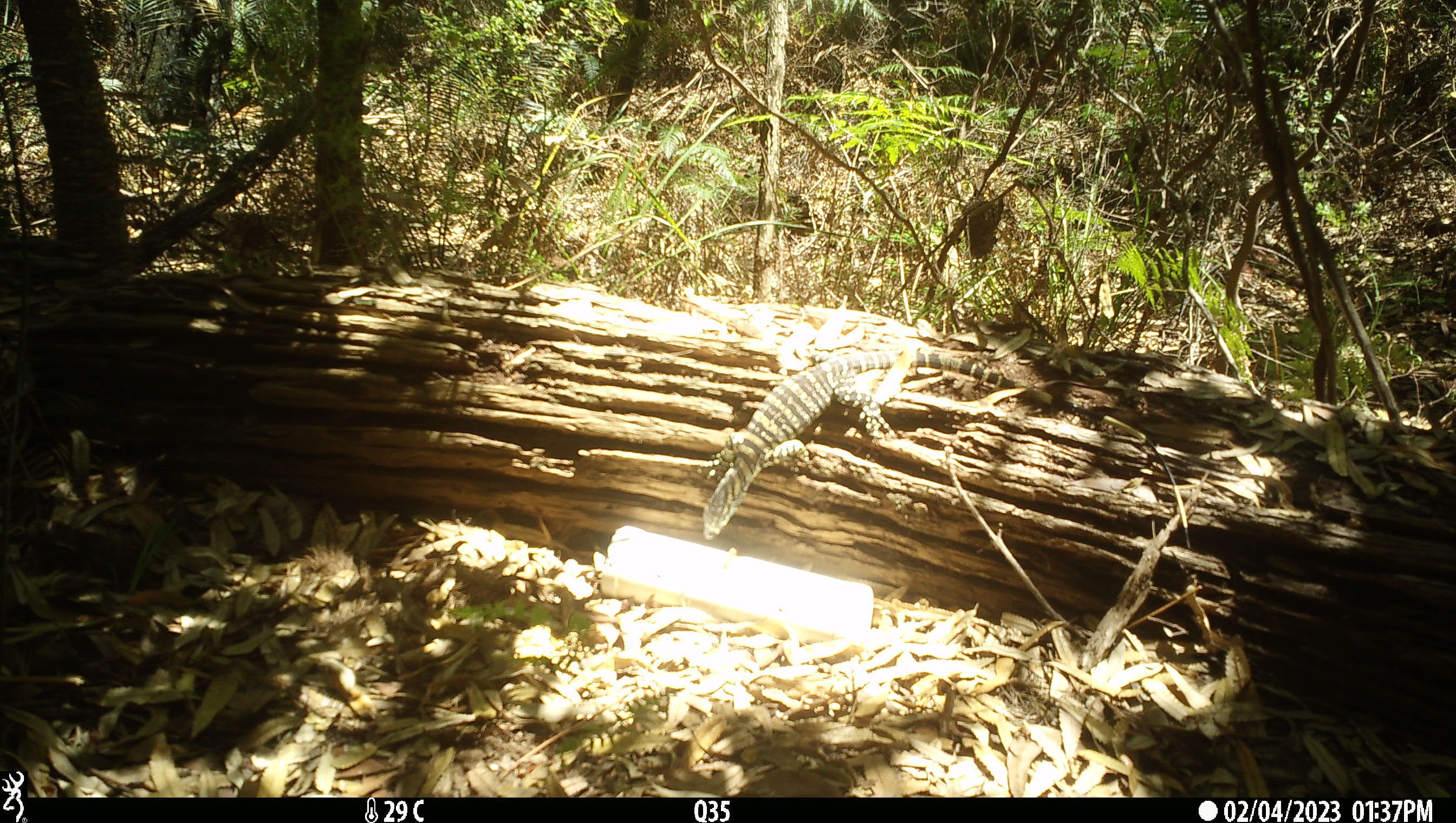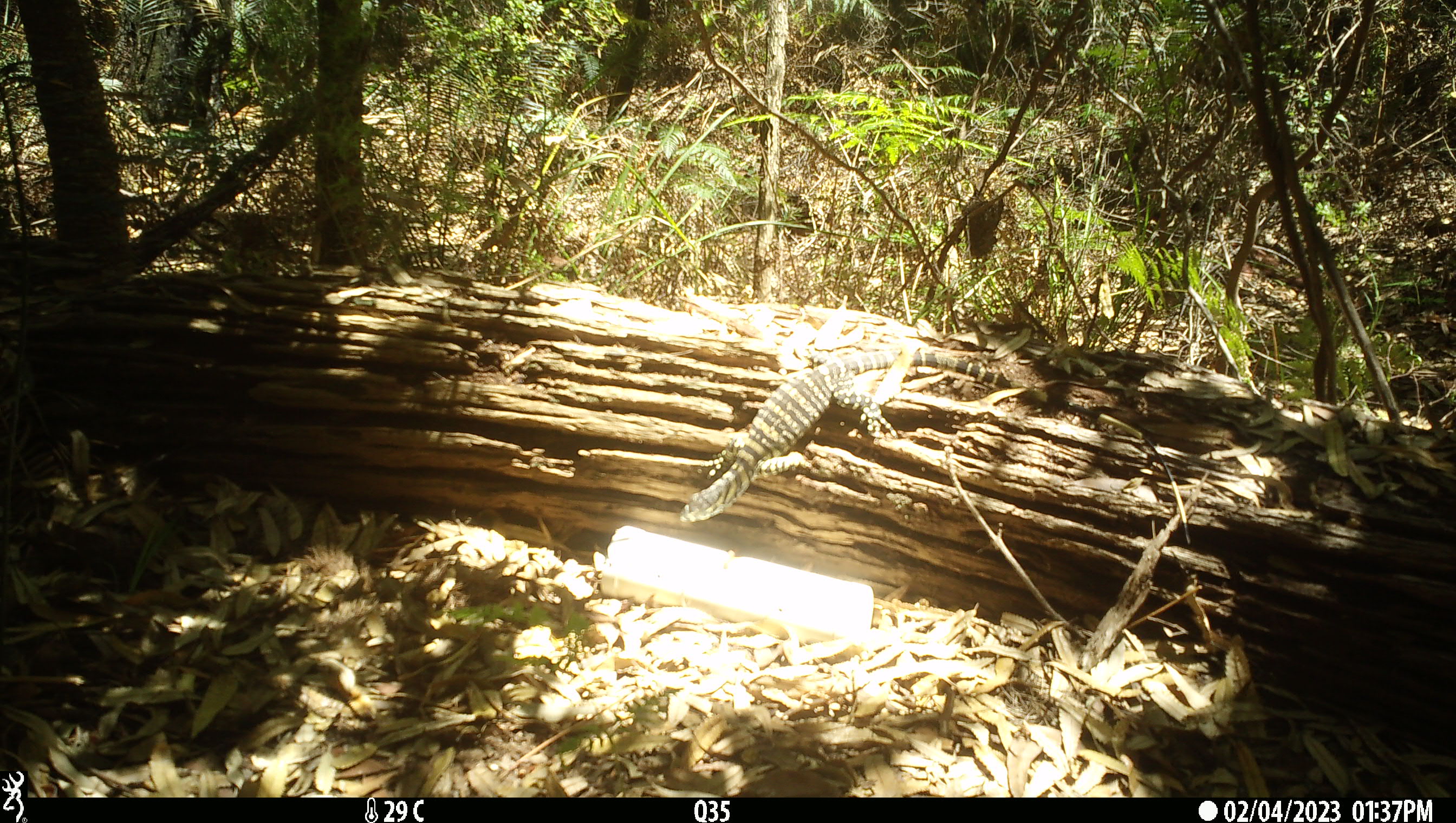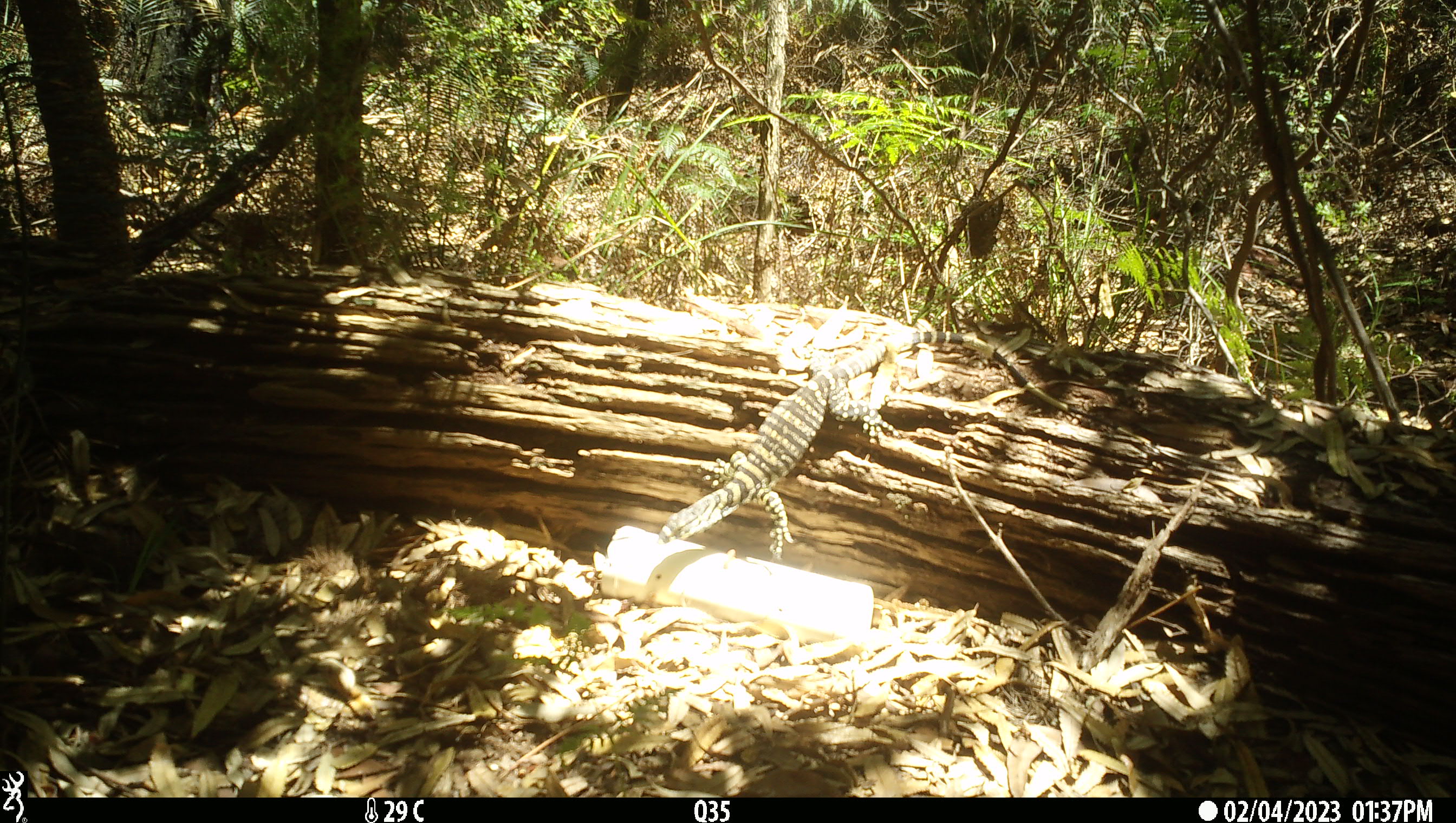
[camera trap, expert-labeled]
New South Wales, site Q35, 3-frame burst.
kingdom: Animalia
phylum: Chordata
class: Reptilia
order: Squamata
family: Varanidae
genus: Varanus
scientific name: Varanus varius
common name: lace monitor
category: goanna